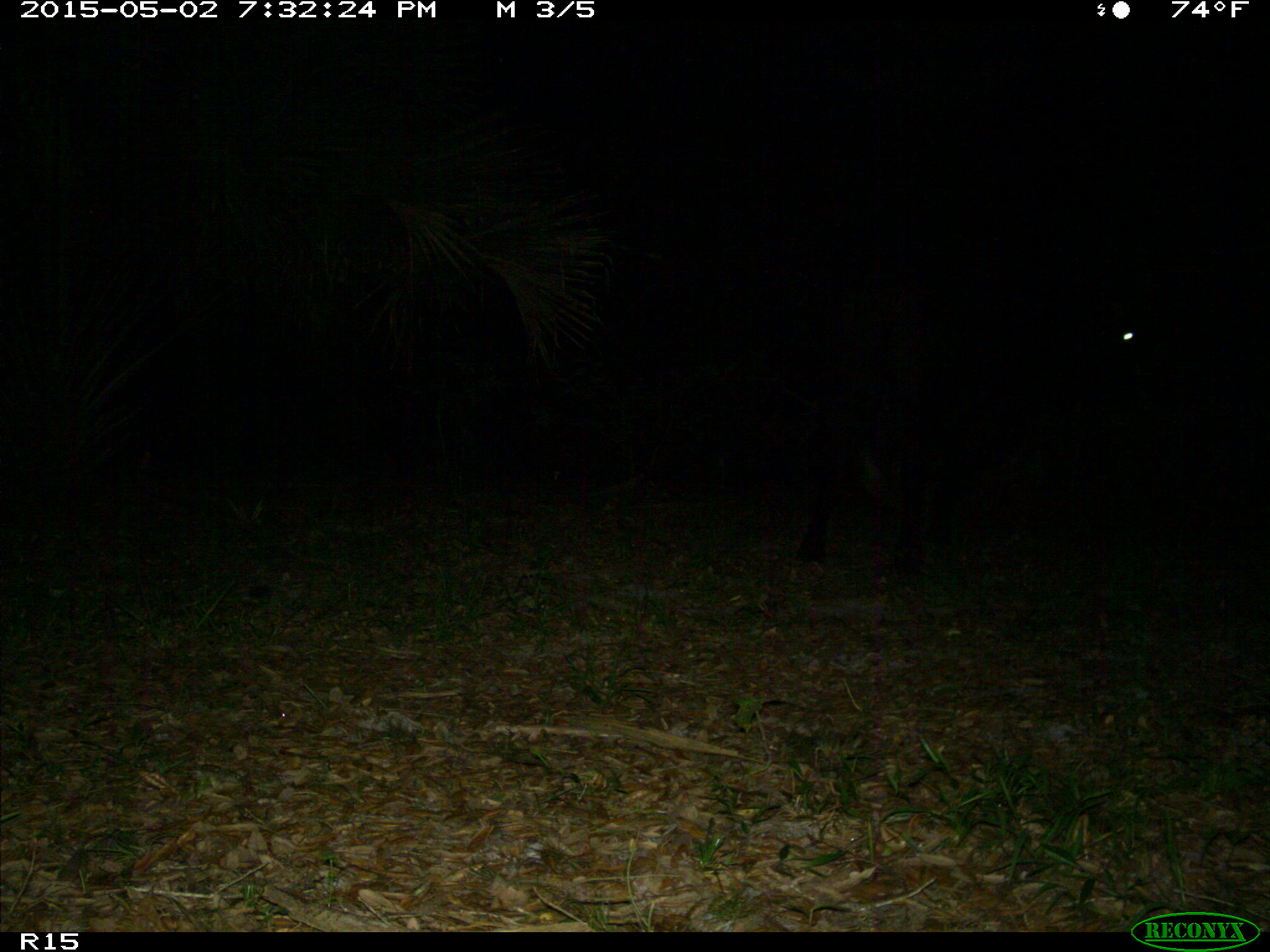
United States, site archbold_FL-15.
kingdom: Animalia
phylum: Chordata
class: Mammalia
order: Artiodactyla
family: Bovidae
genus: Bos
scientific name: Bos taurus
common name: domestic cow